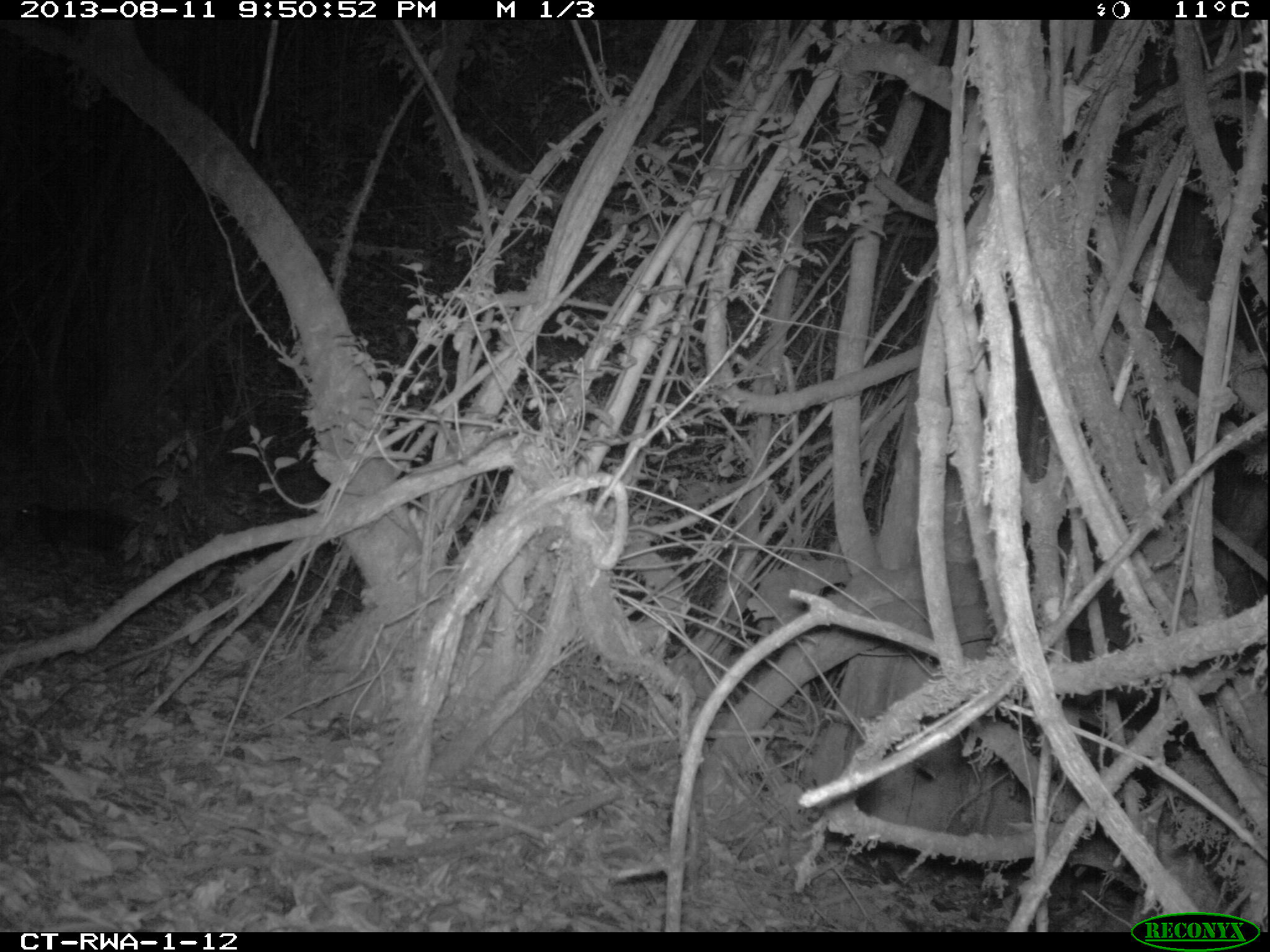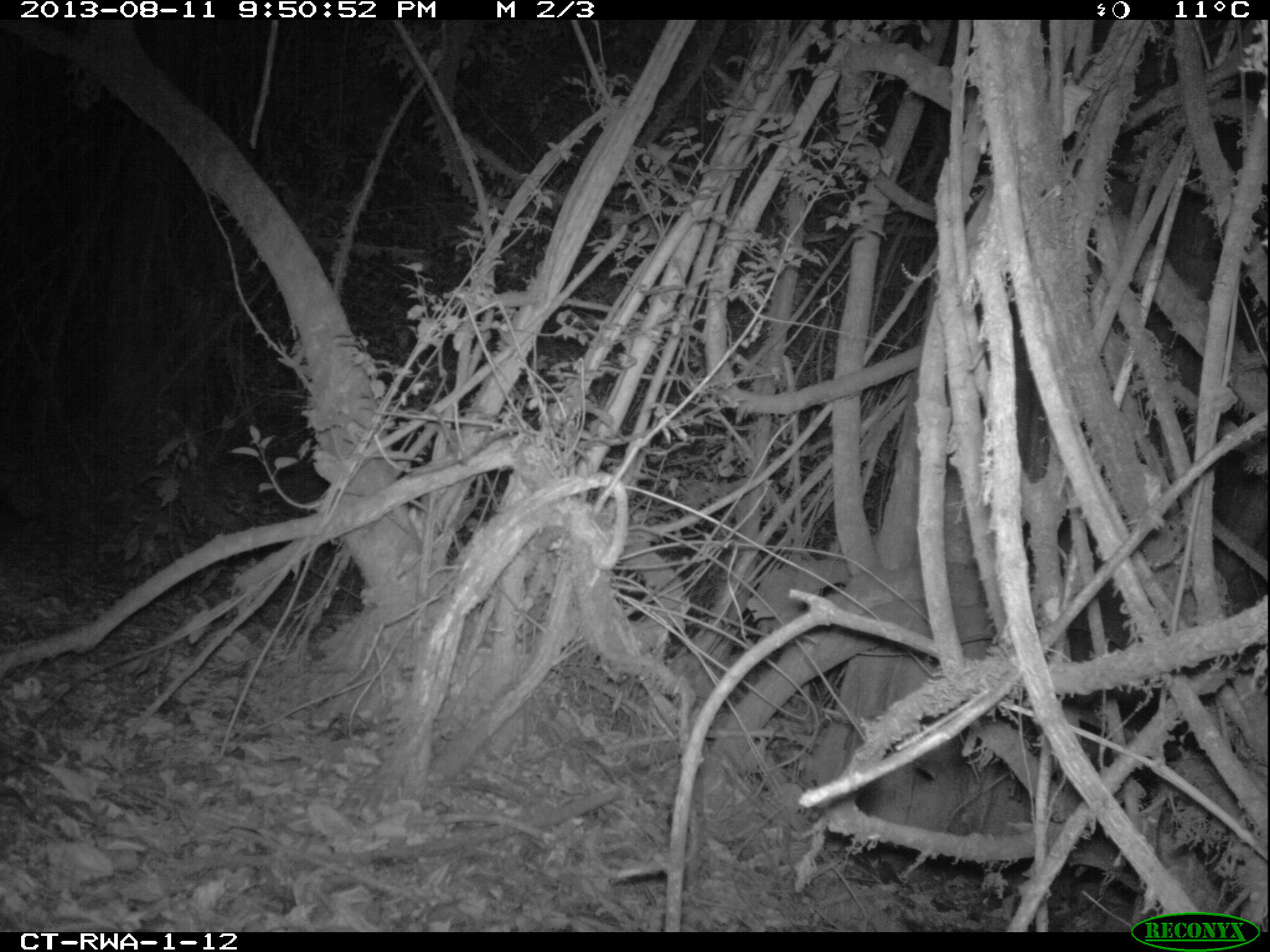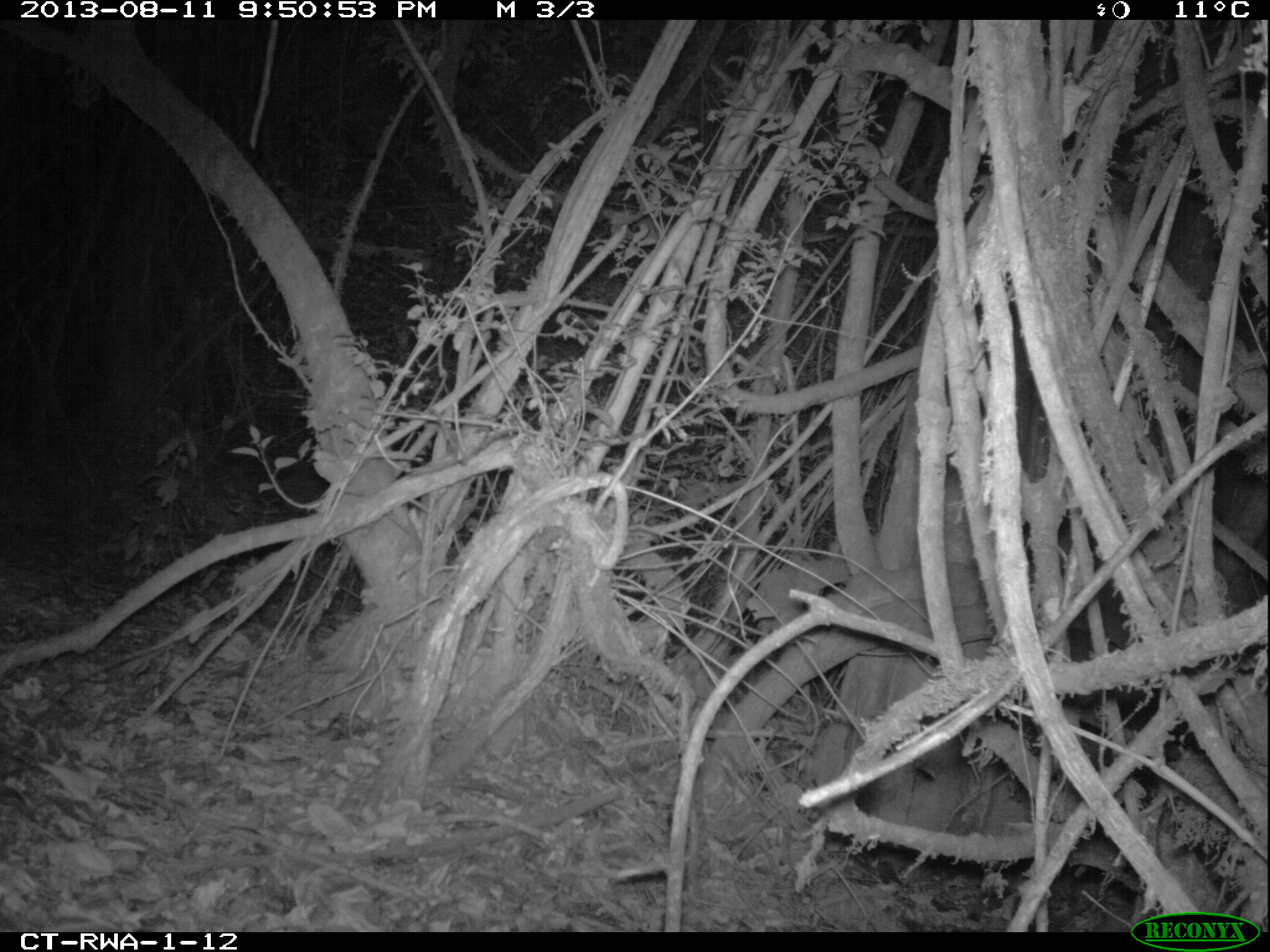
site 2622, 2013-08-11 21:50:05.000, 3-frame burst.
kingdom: Animalia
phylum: Chordata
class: Mammalia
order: Rodentia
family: Hystricidae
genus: Atherurus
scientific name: Atherurus africanus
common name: african brush-tailed porcupine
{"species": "Atherurus africanus (african brush-tailed porcupine)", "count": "1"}